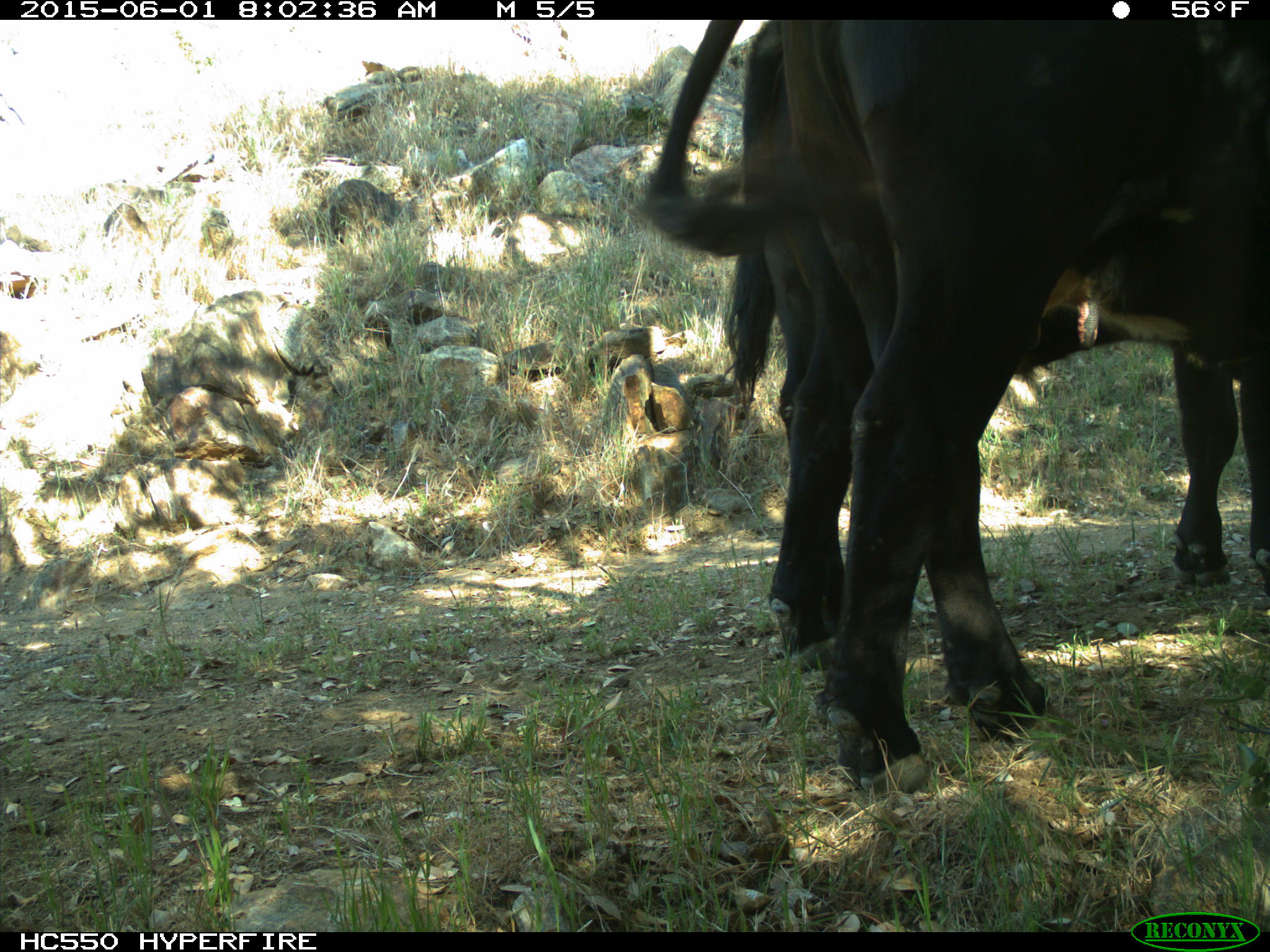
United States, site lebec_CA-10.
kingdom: Animalia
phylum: Chordata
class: Mammalia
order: Artiodactyla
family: Bovidae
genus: Bos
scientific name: Bos taurus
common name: domestic cow